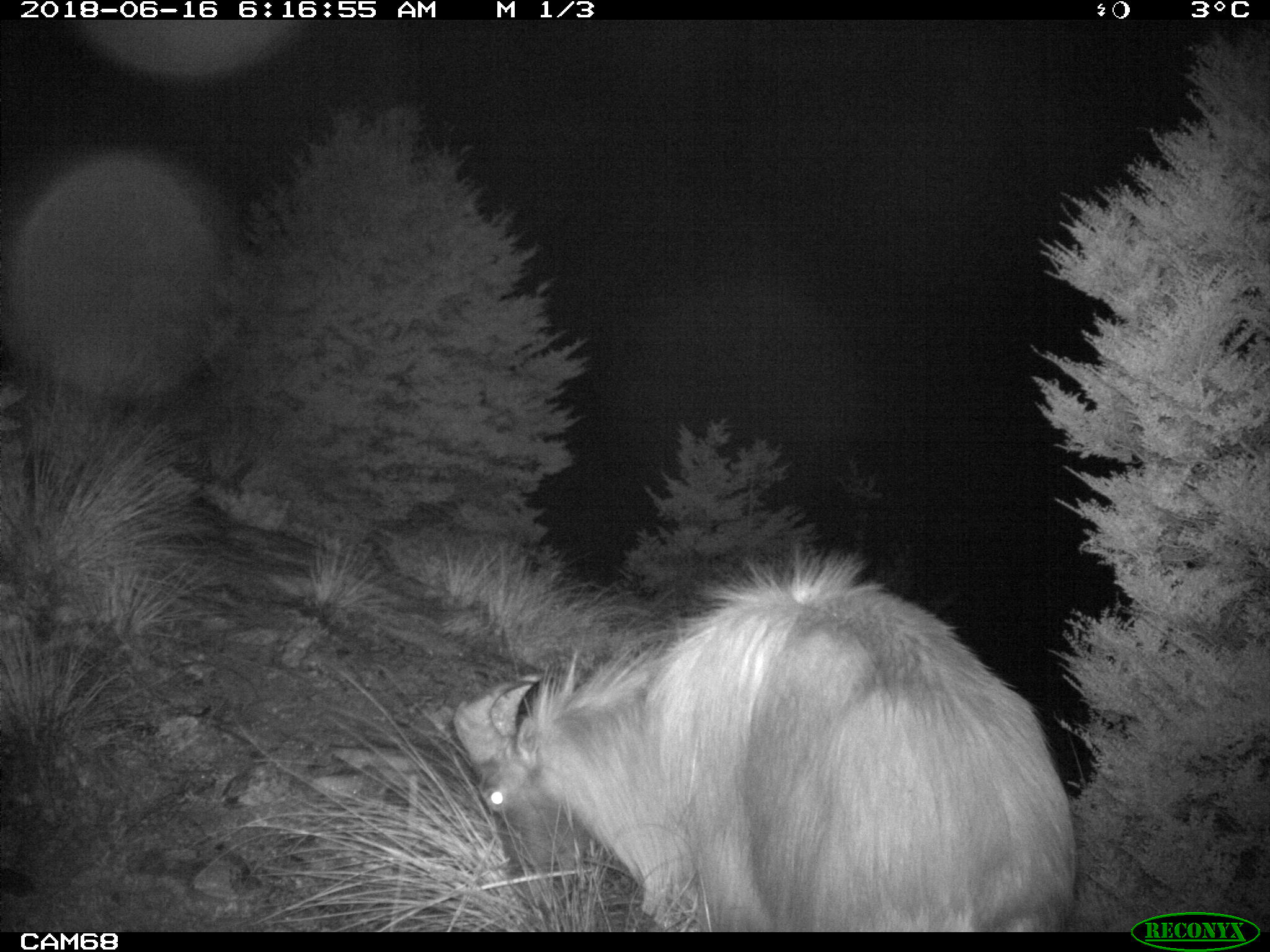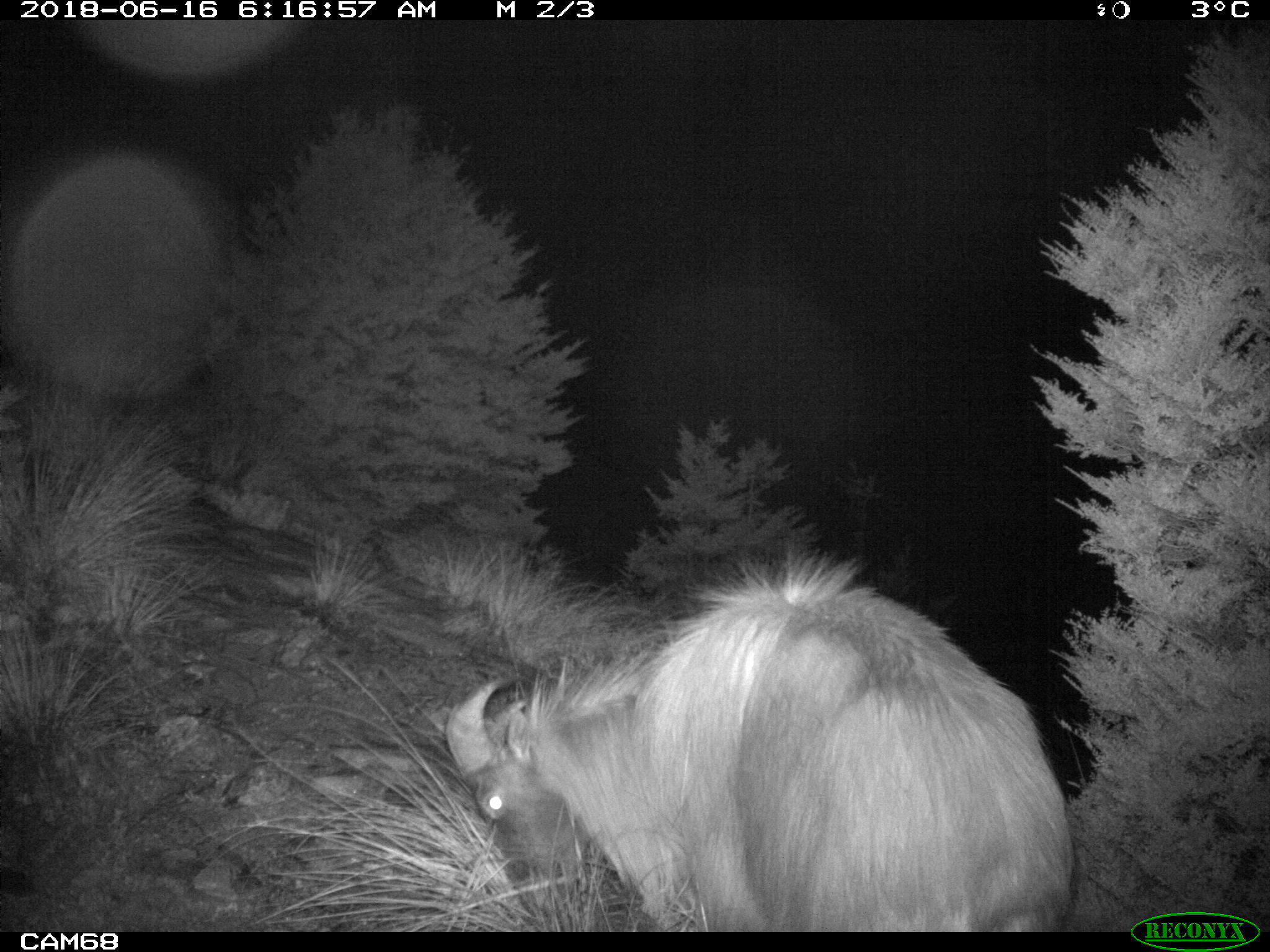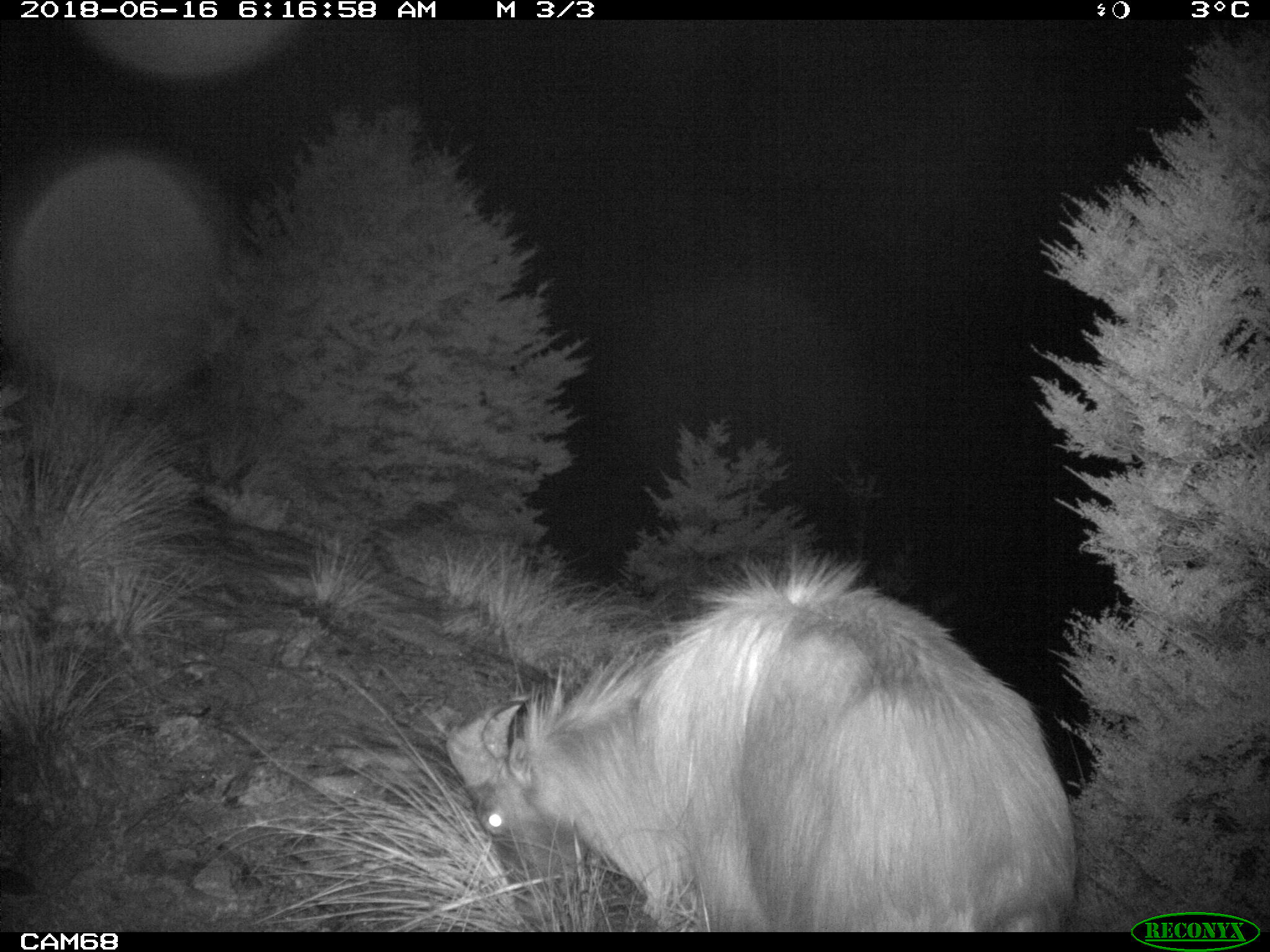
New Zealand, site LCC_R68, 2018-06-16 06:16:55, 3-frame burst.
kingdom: Animalia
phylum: Chordata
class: Mammalia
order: Artiodactyla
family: Bovidae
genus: Nilgiritragus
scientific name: Nilgiritragus hylocrius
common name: tahr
Tahr (Nilgiritragus hylocrius).